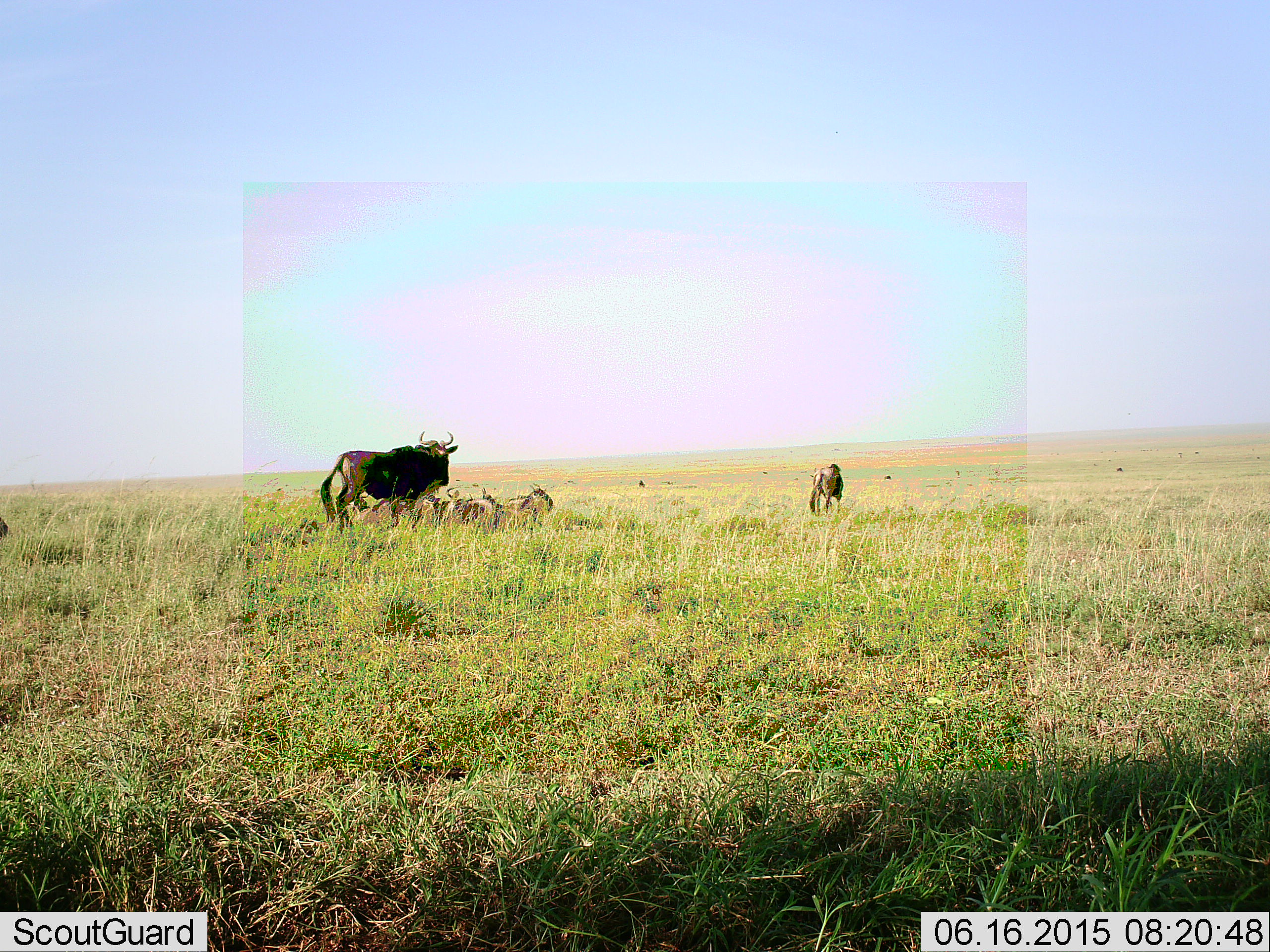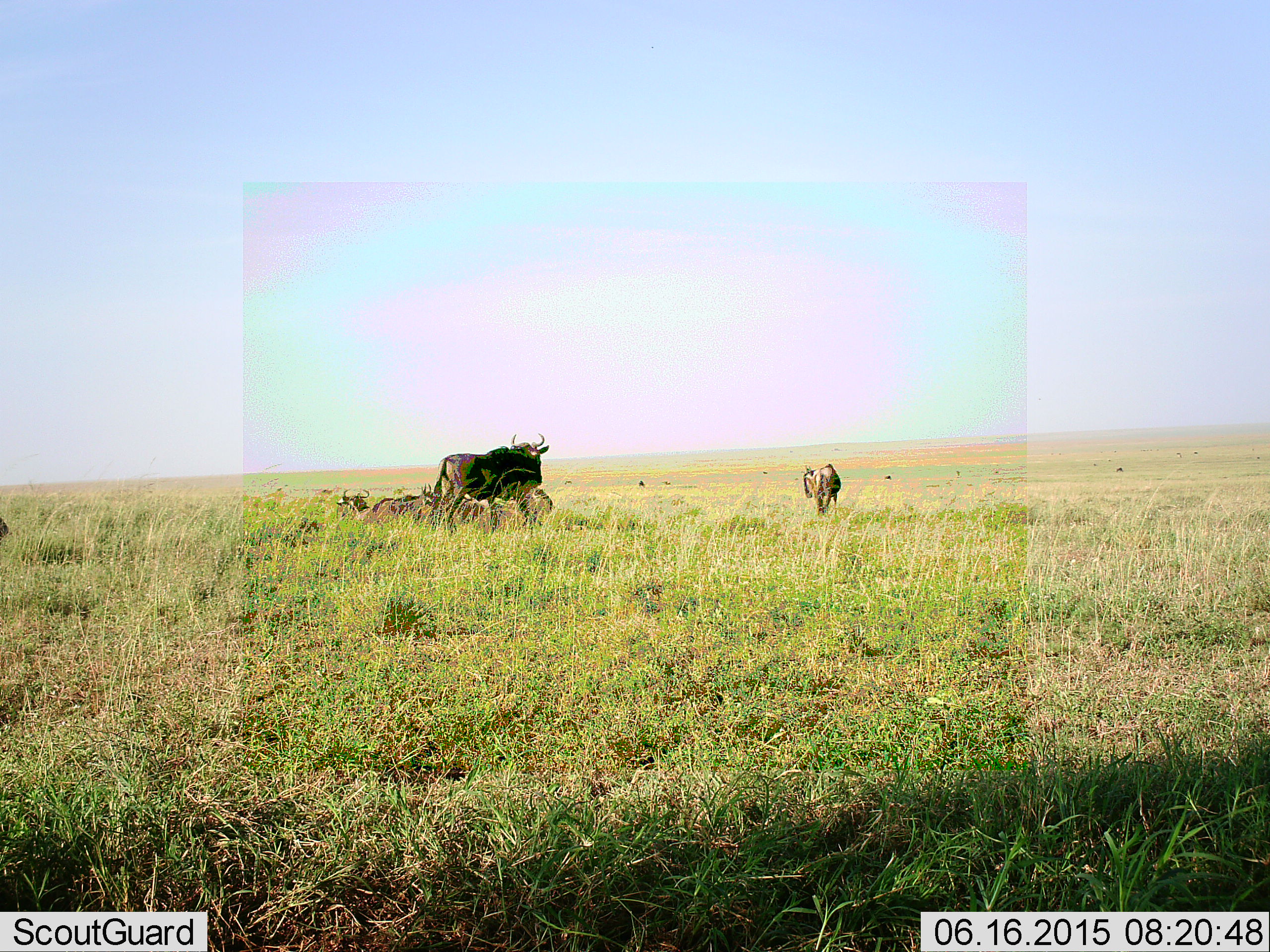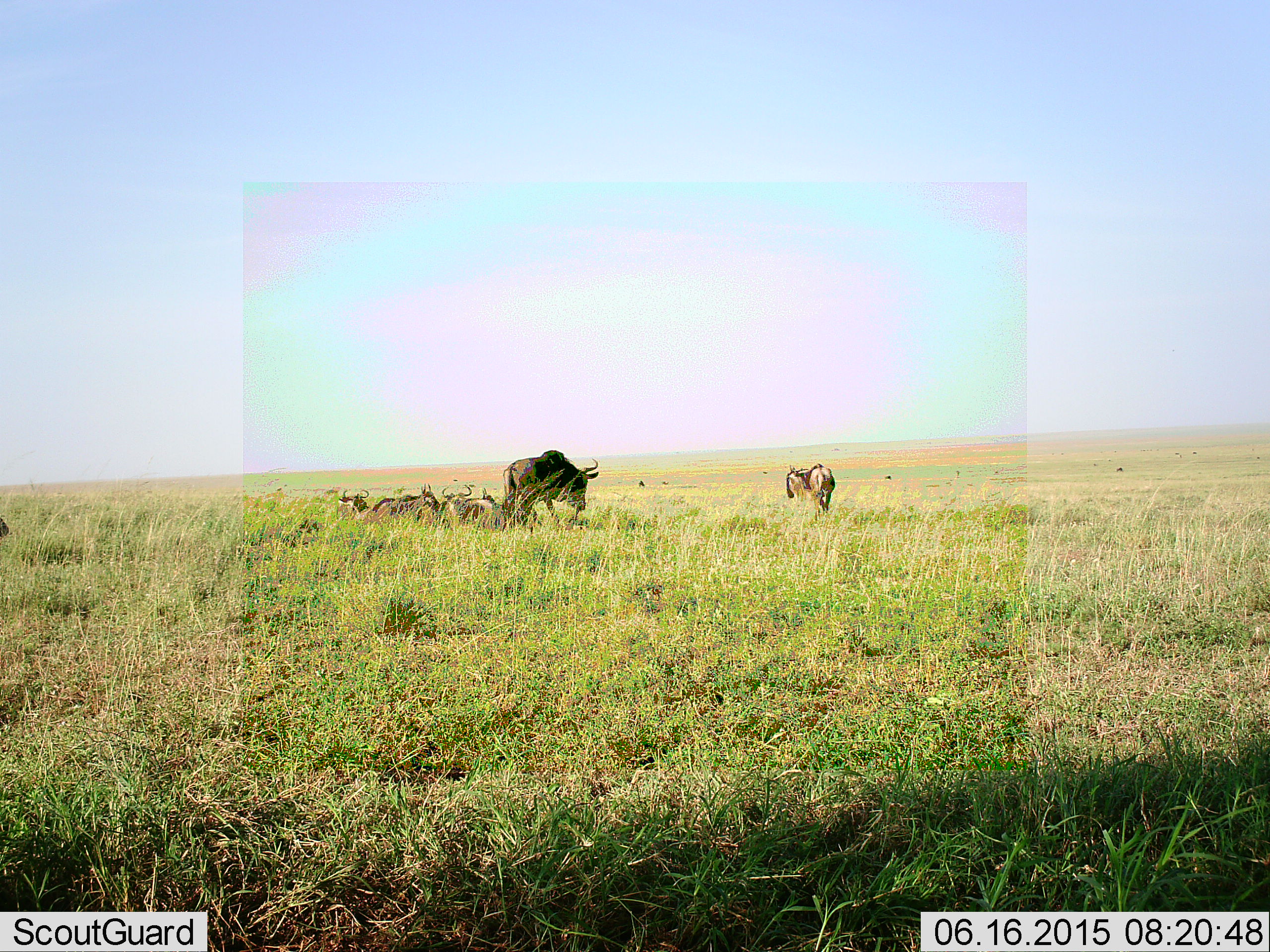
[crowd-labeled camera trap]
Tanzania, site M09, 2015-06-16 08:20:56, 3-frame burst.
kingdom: Animalia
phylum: Chordata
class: Mammalia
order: Artiodactyla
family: Bovidae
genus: Connochaetes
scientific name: Connochaetes taurinus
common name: blue wildebeest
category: wildebeest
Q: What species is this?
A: Wildebeest (blue wildebeest) (Connochaetes taurinus).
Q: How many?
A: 5.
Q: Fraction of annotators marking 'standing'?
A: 40%.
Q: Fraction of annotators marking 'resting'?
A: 90%.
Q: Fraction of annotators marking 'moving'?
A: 70%.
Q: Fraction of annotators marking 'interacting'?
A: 0%.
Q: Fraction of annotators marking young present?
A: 10%.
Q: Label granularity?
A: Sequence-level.